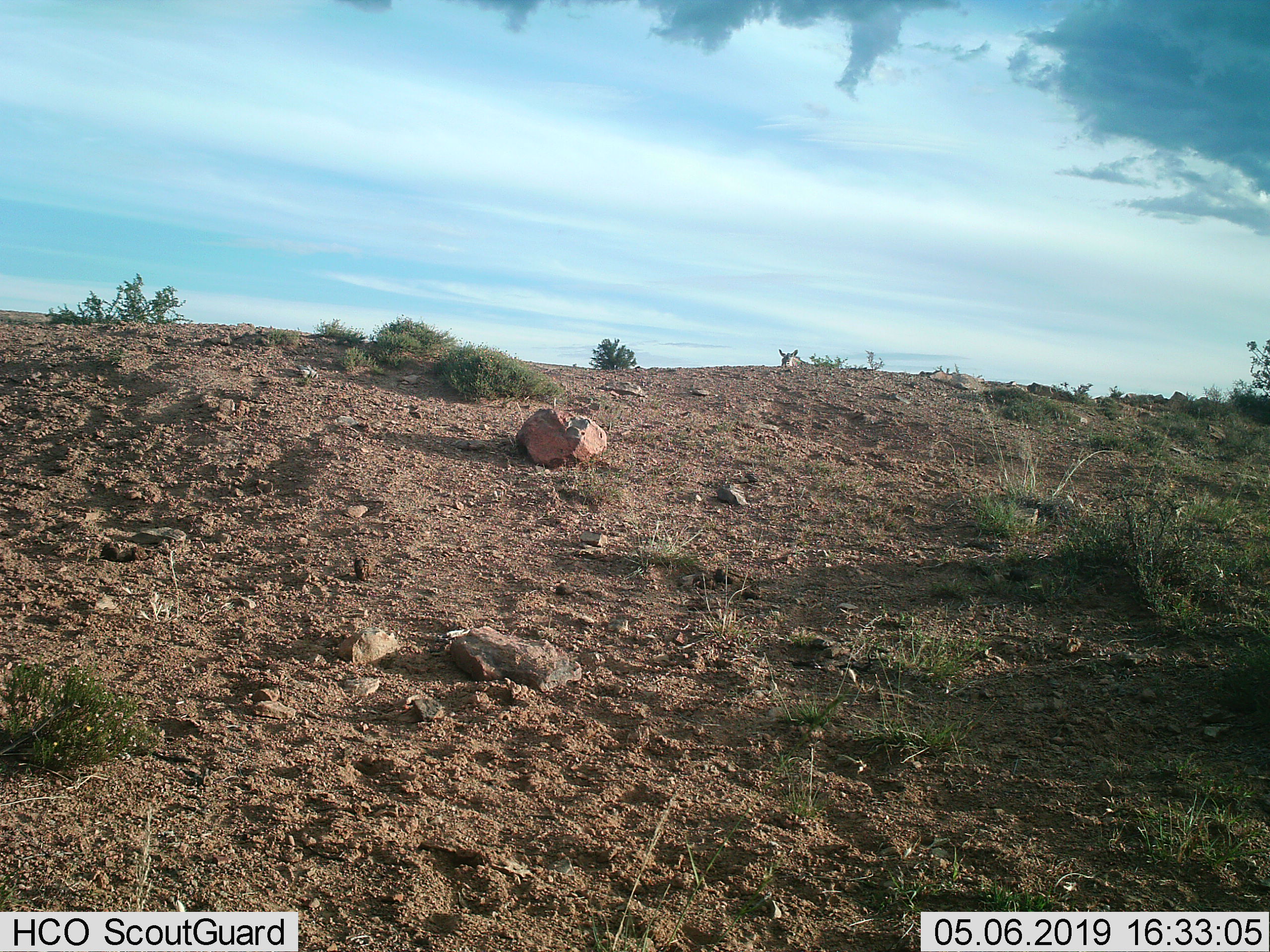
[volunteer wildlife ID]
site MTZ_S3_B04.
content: unidentified animal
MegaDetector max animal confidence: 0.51